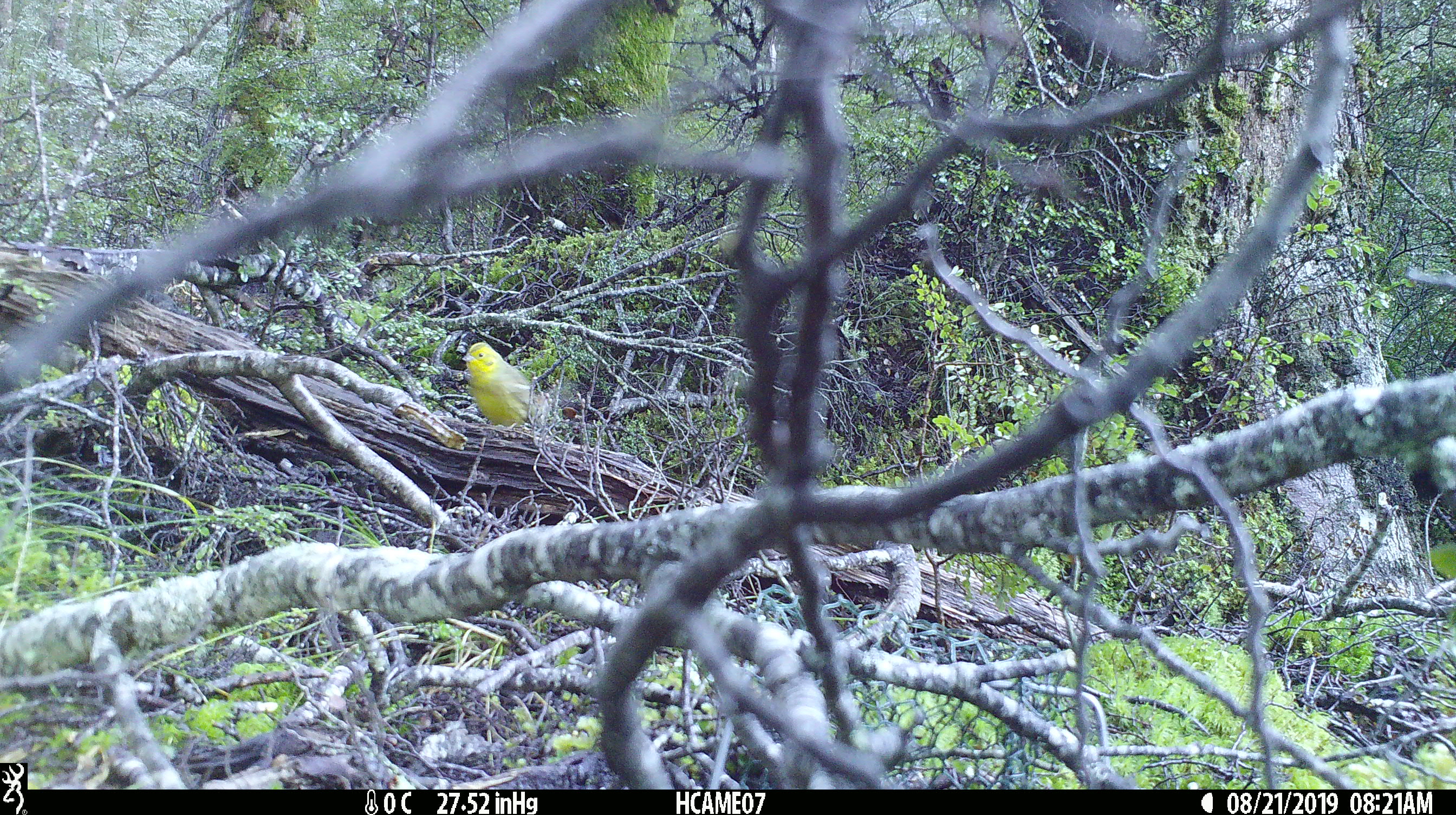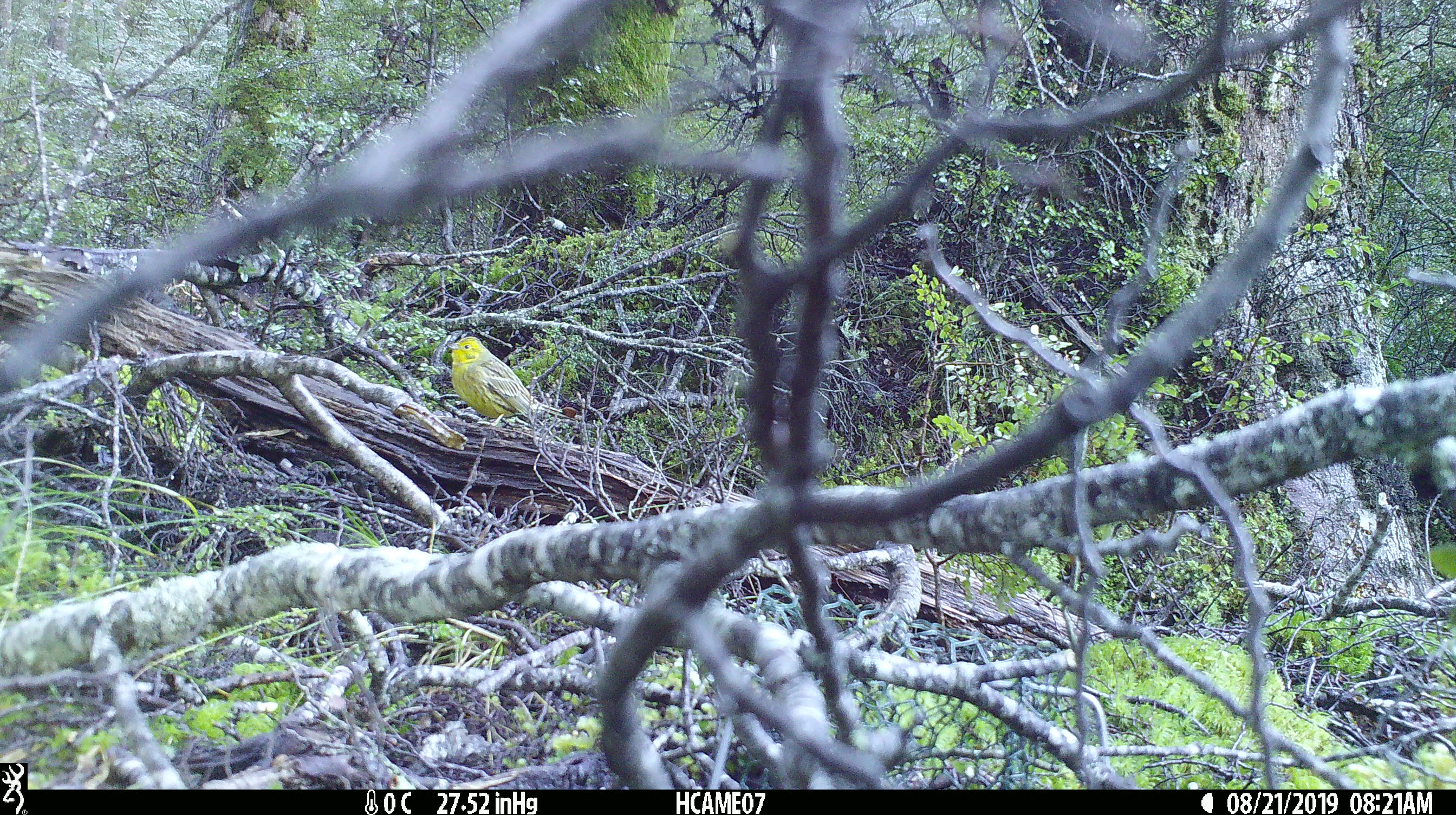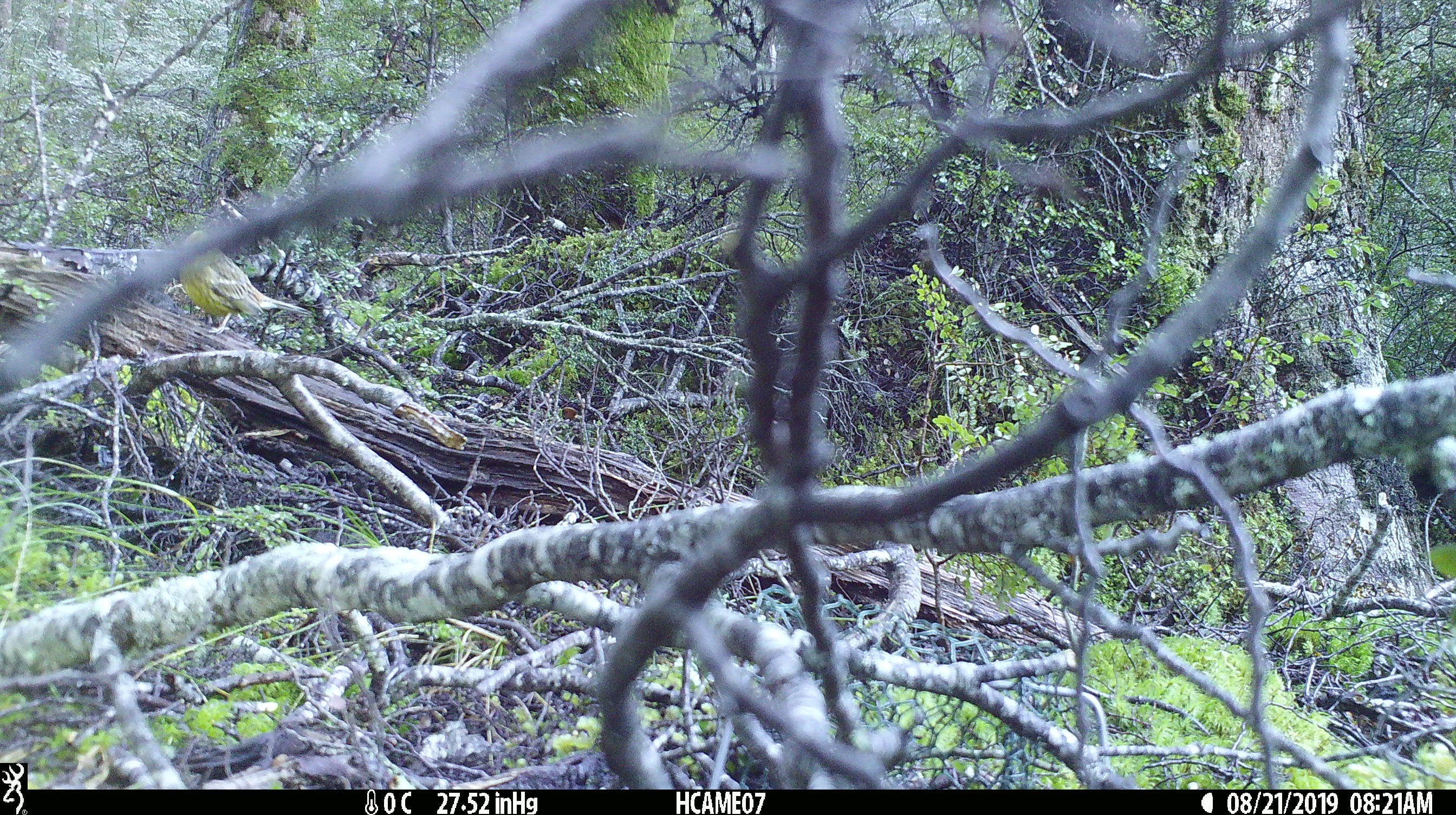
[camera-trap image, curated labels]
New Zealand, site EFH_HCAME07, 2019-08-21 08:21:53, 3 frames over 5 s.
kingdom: Animalia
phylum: Chordata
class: Aves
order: Passeriformes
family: Emberizidae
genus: Emberiza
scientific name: Emberiza citrinella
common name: yellowhammer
Yellowhammer (Emberiza citrinella).